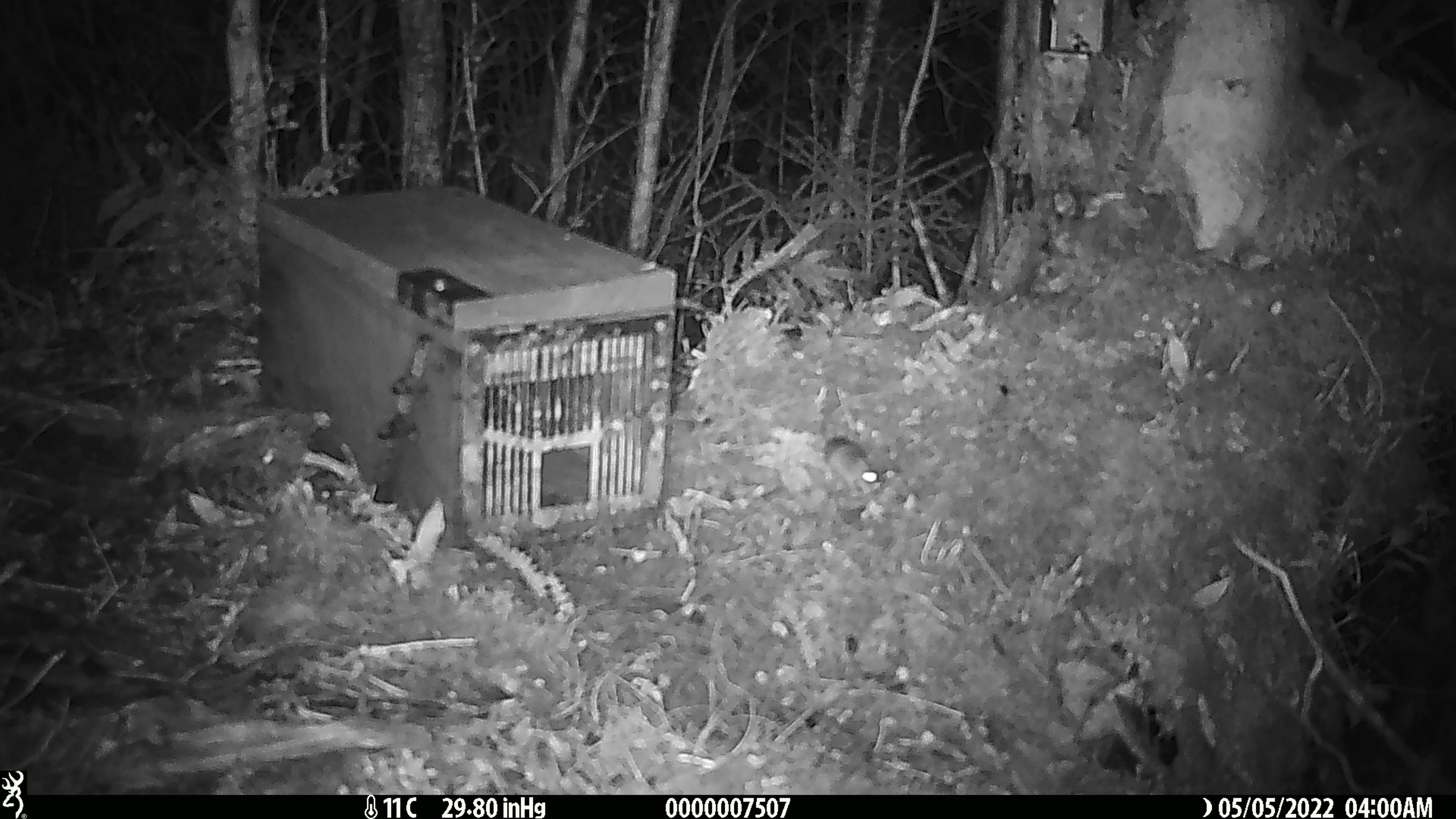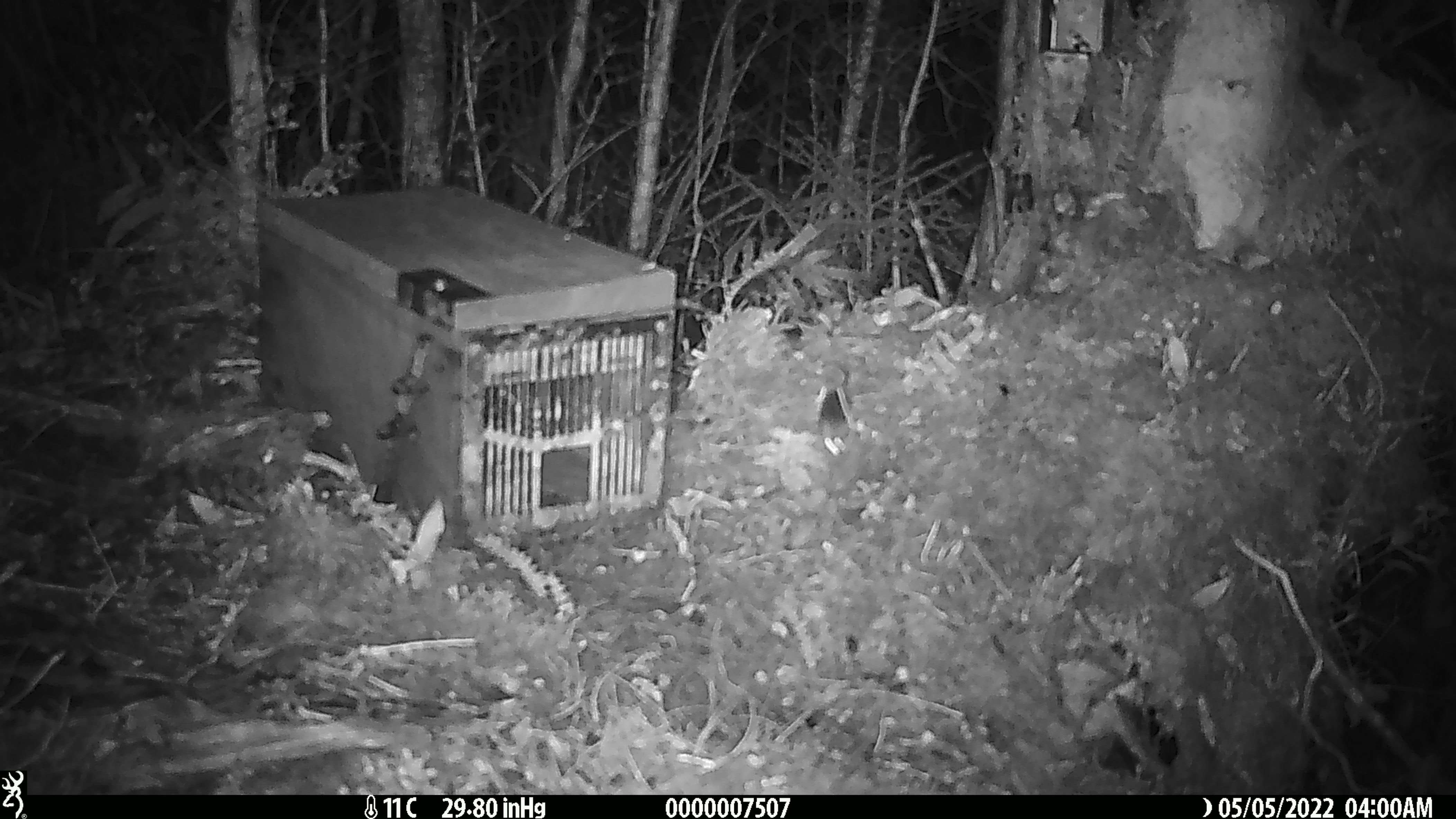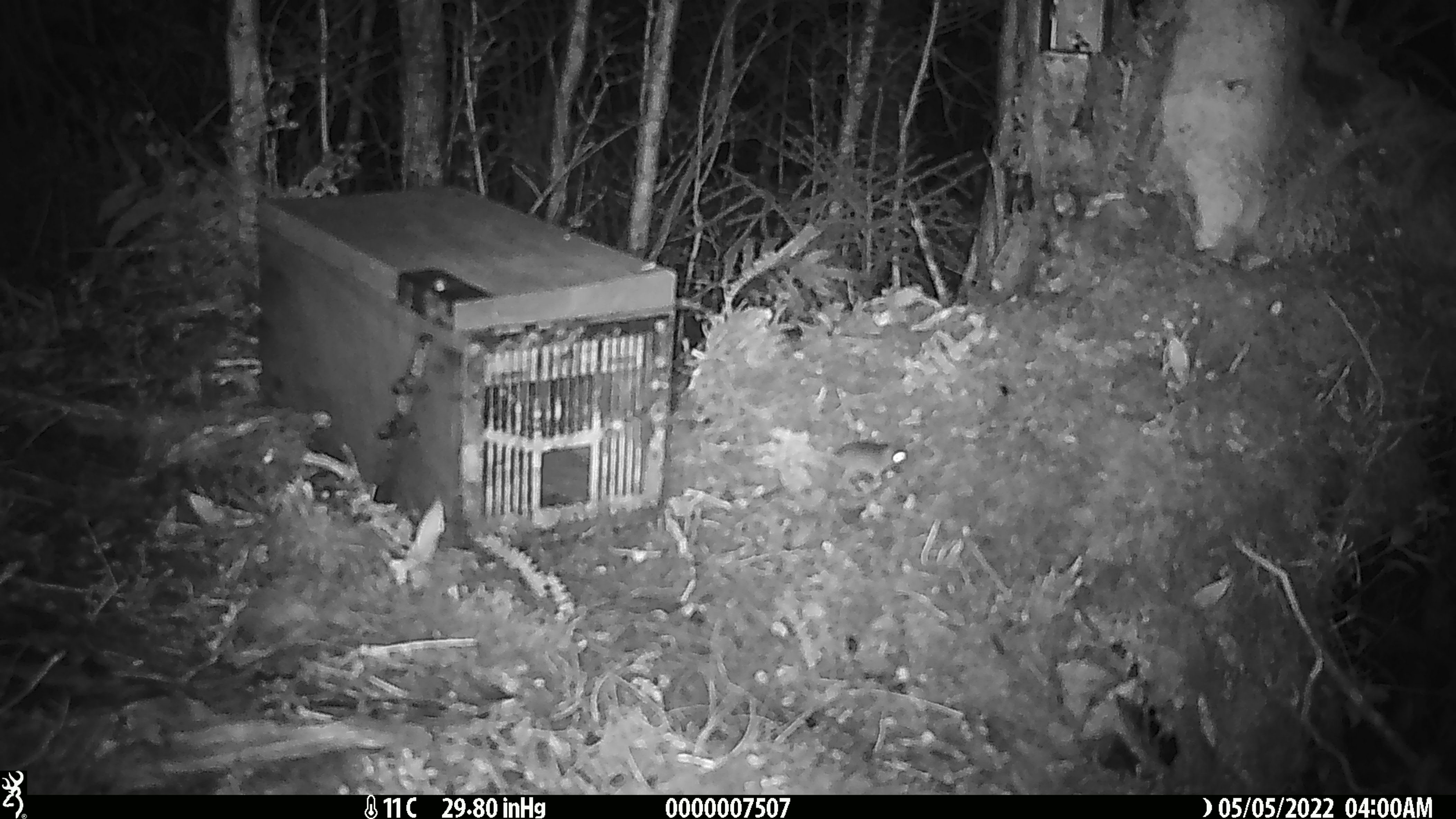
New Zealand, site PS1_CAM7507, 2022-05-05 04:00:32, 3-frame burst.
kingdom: Animalia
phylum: Chordata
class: Mammalia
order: Rodentia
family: Muridae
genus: Mus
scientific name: Mus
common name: mouse